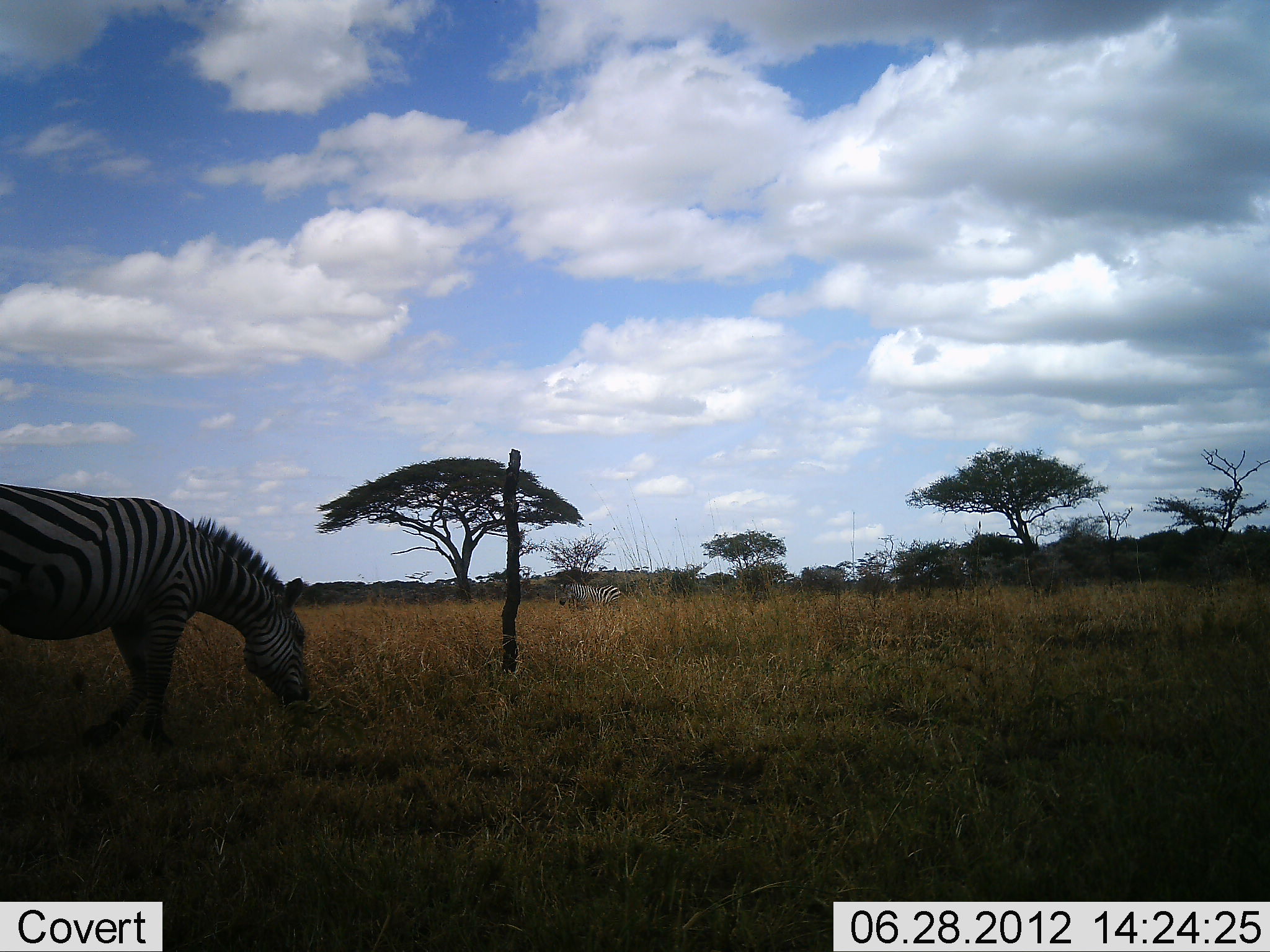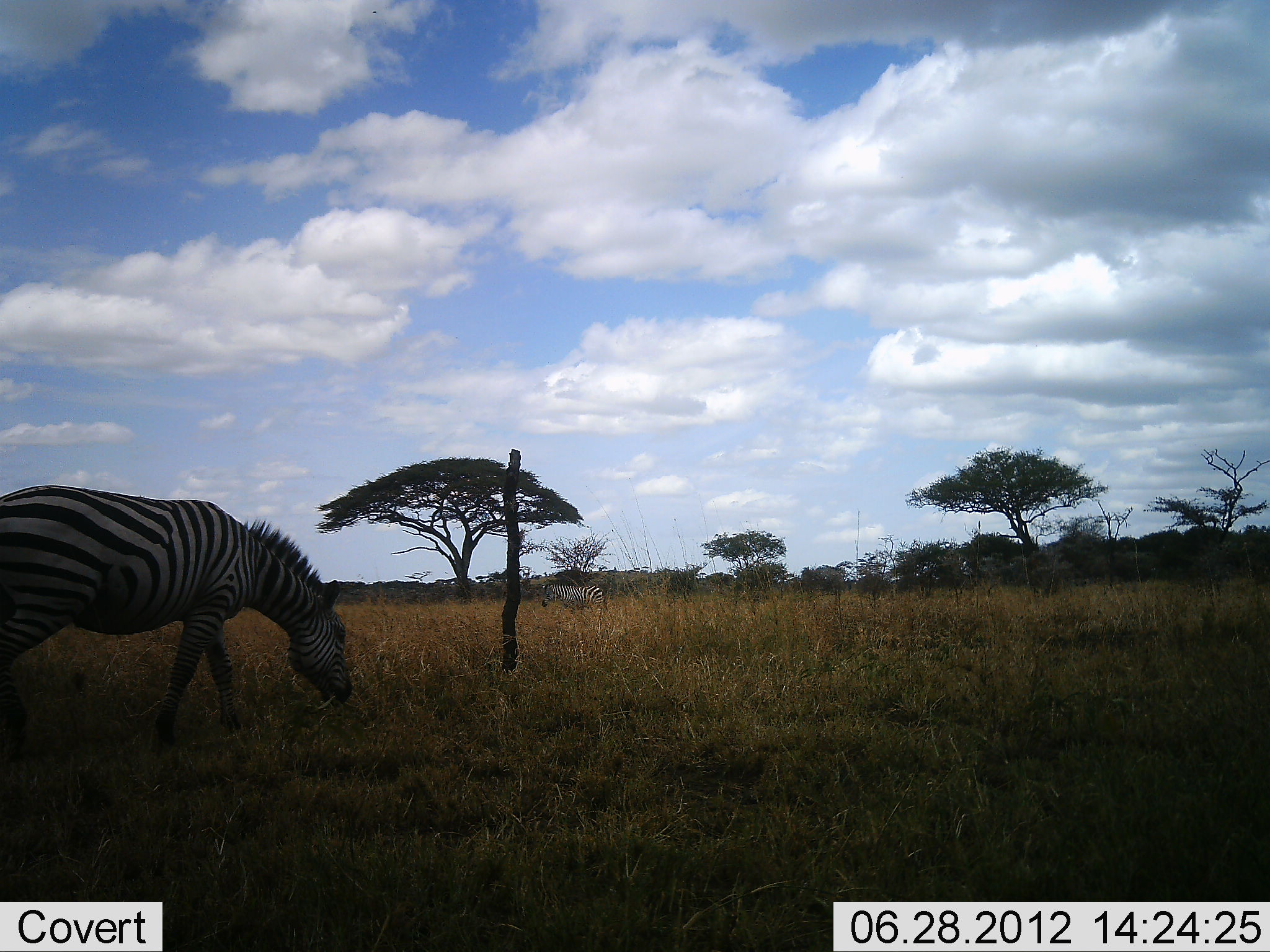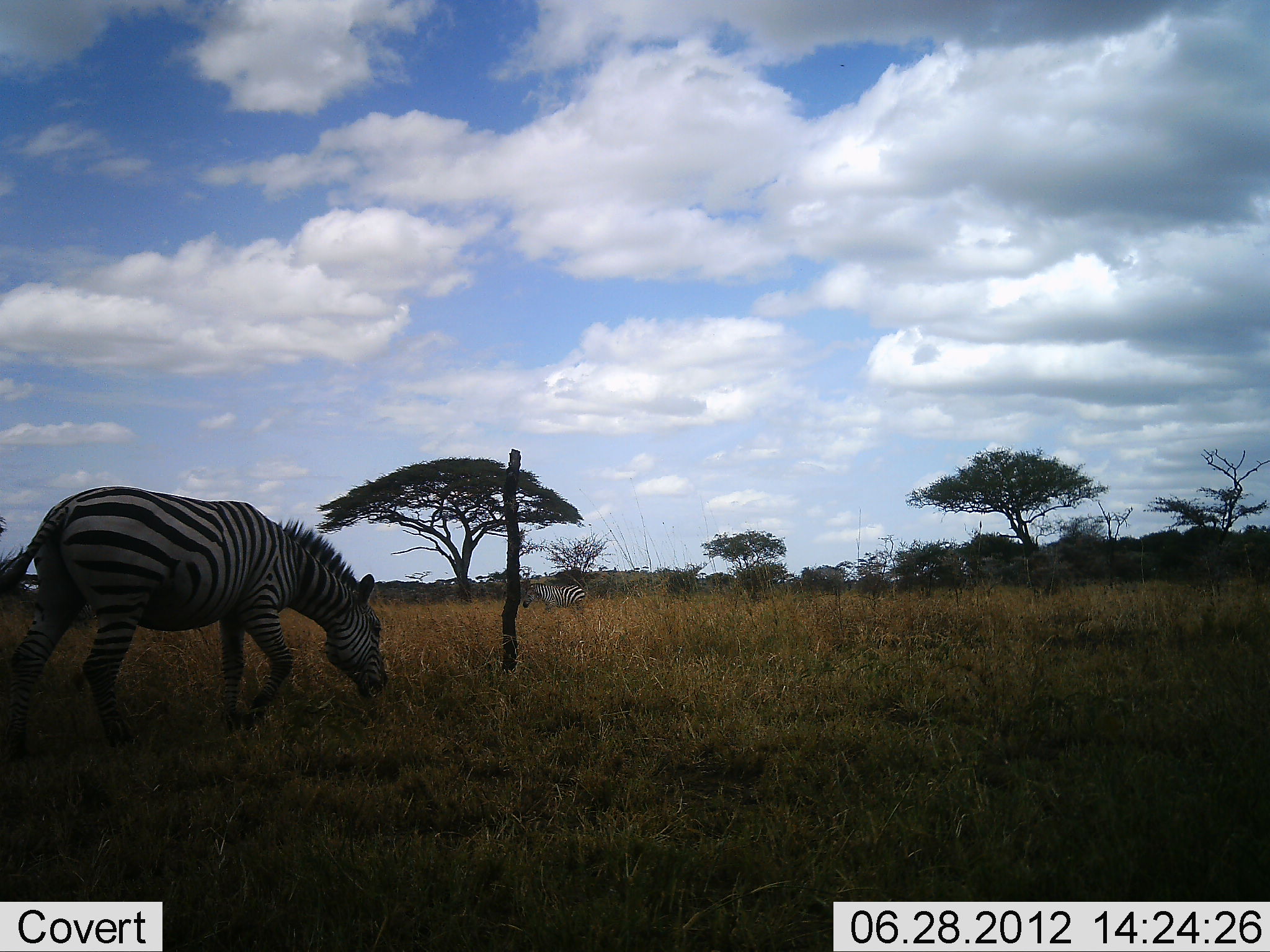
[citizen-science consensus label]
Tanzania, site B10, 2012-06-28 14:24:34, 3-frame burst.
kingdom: Animalia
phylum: Chordata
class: Mammalia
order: Perissodactyla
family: Equidae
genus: Equus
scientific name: Equus quagga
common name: plains zebra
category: zebra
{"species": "zebra (plains zebra) (Equus quagga)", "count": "2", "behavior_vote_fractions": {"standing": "30%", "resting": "0%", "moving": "70%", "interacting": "0%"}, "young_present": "0%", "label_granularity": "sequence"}